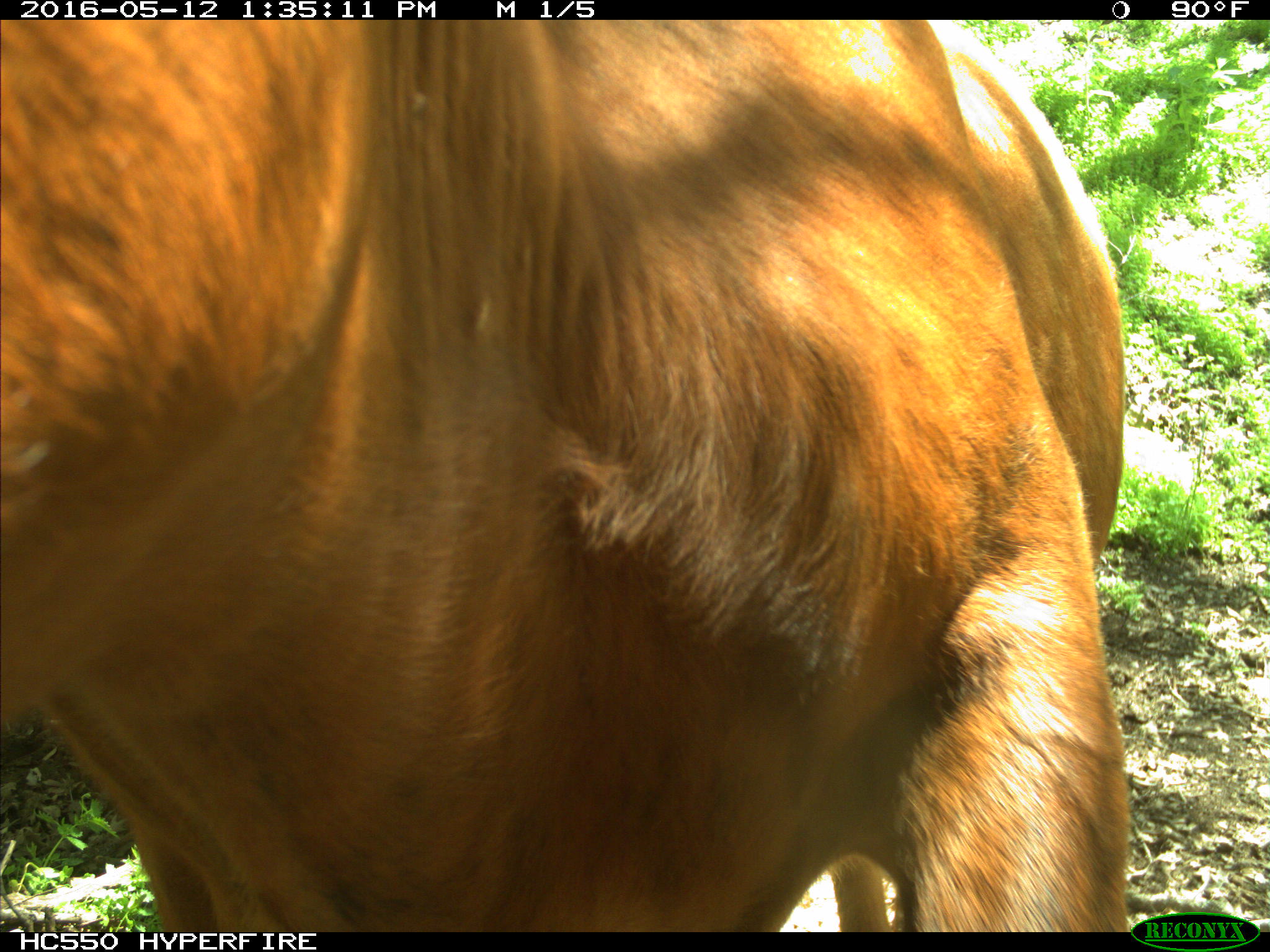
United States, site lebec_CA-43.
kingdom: Animalia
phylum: Chordata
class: Mammalia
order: Artiodactyla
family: Bovidae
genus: Bos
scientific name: Bos taurus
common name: domestic cow